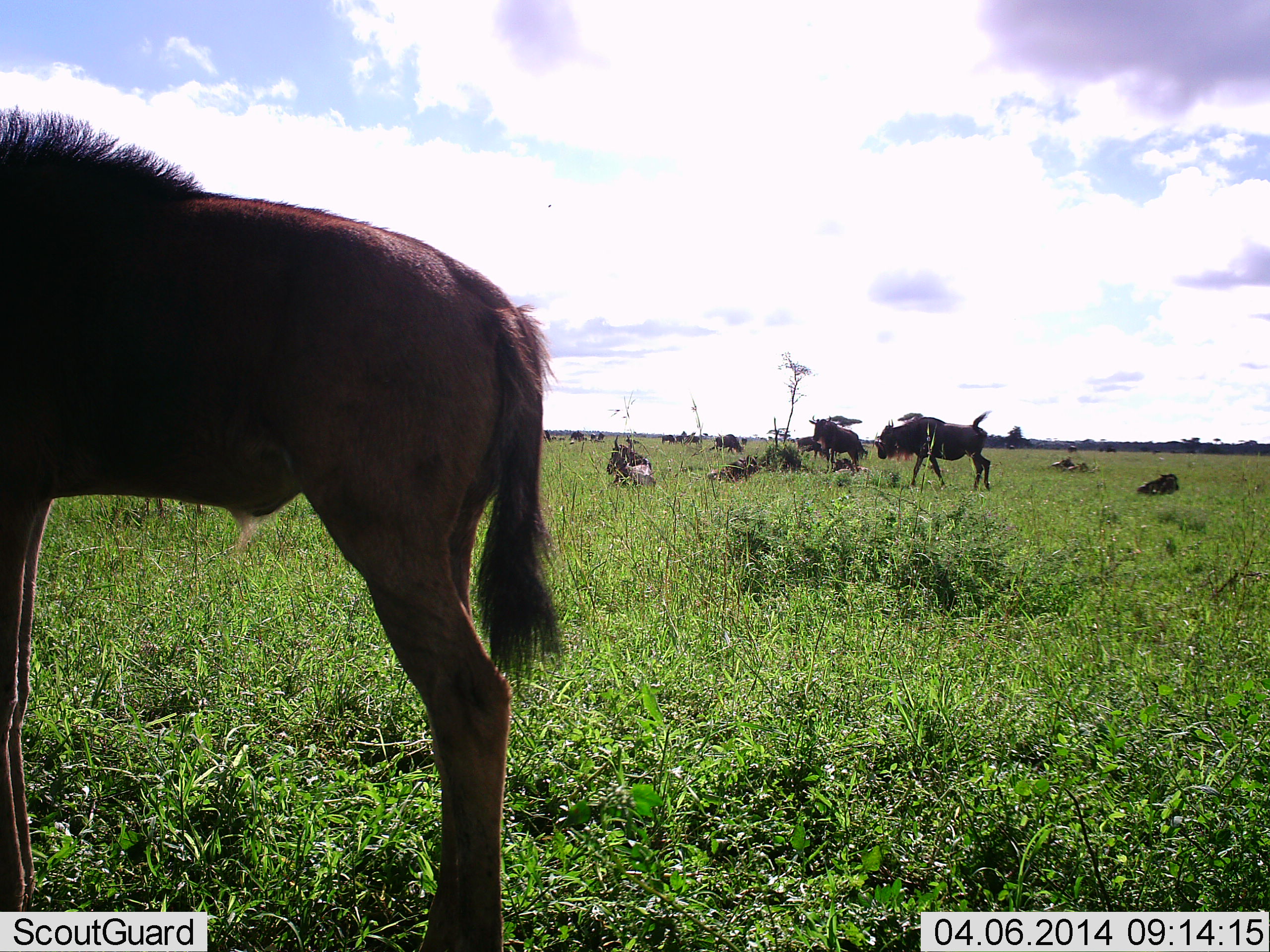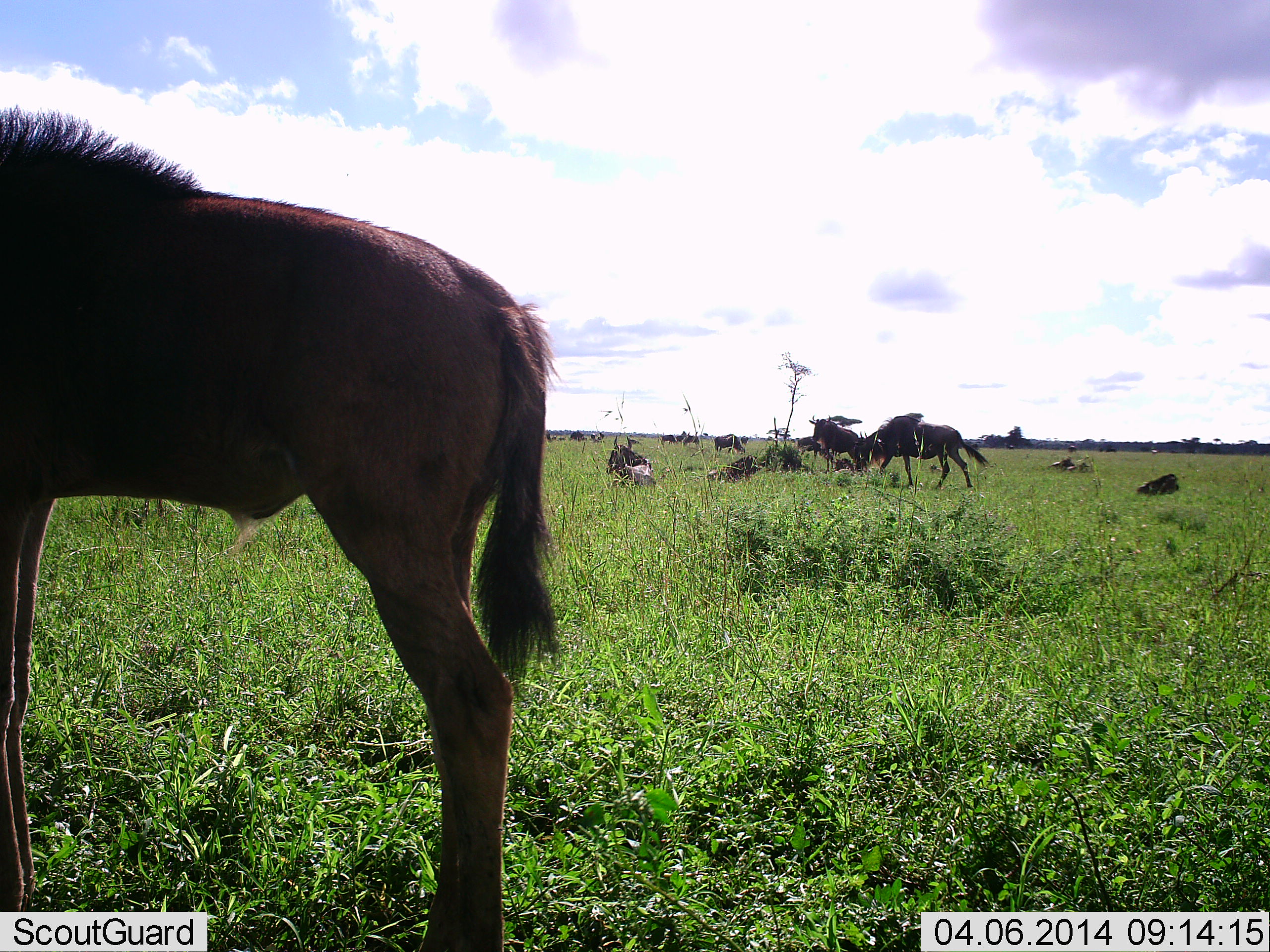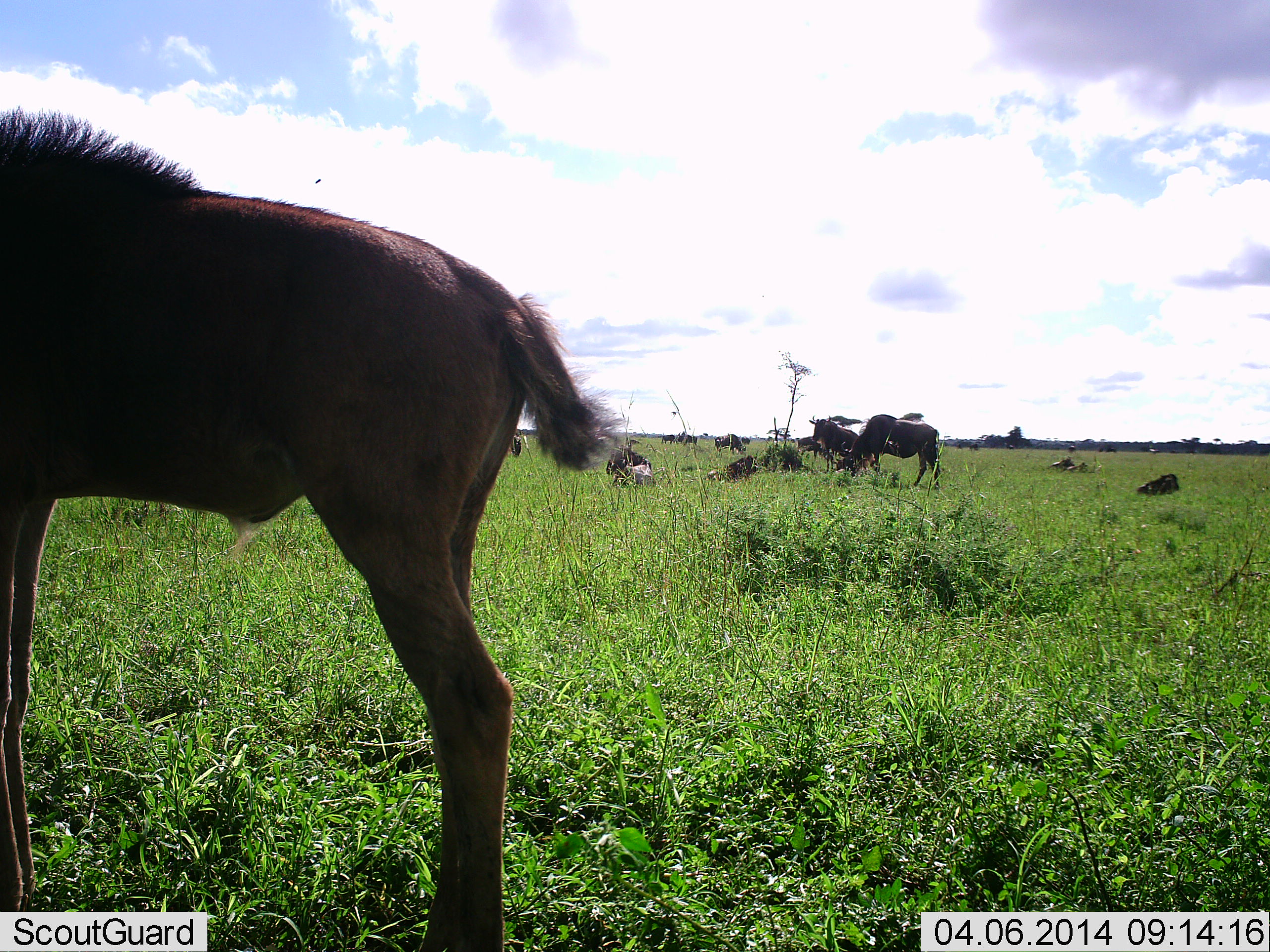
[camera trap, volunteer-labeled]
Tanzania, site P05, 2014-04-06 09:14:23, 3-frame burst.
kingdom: Animalia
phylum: Chordata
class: Mammalia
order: Artiodactyla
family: Bovidae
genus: Connochaetes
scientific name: Connochaetes taurinus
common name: blue wildebeest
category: wildebeest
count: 11-50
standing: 86%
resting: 63%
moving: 40%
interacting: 14%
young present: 17%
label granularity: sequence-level